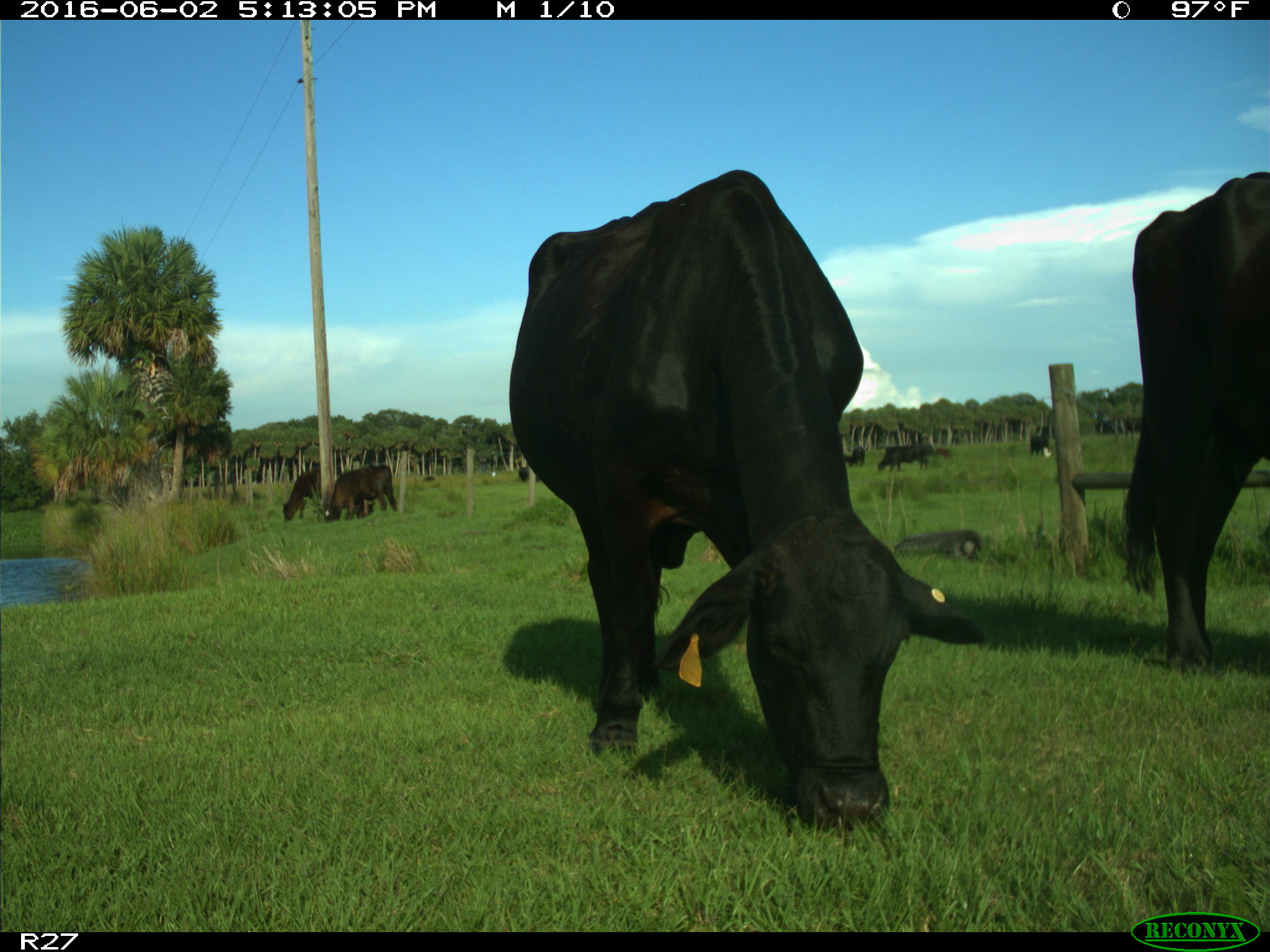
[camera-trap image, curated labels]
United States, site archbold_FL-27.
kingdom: Animalia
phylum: Chordata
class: Mammalia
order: Artiodactyla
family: Bovidae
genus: Bos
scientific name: Bos taurus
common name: domestic cow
Bos taurus (domestic cow).